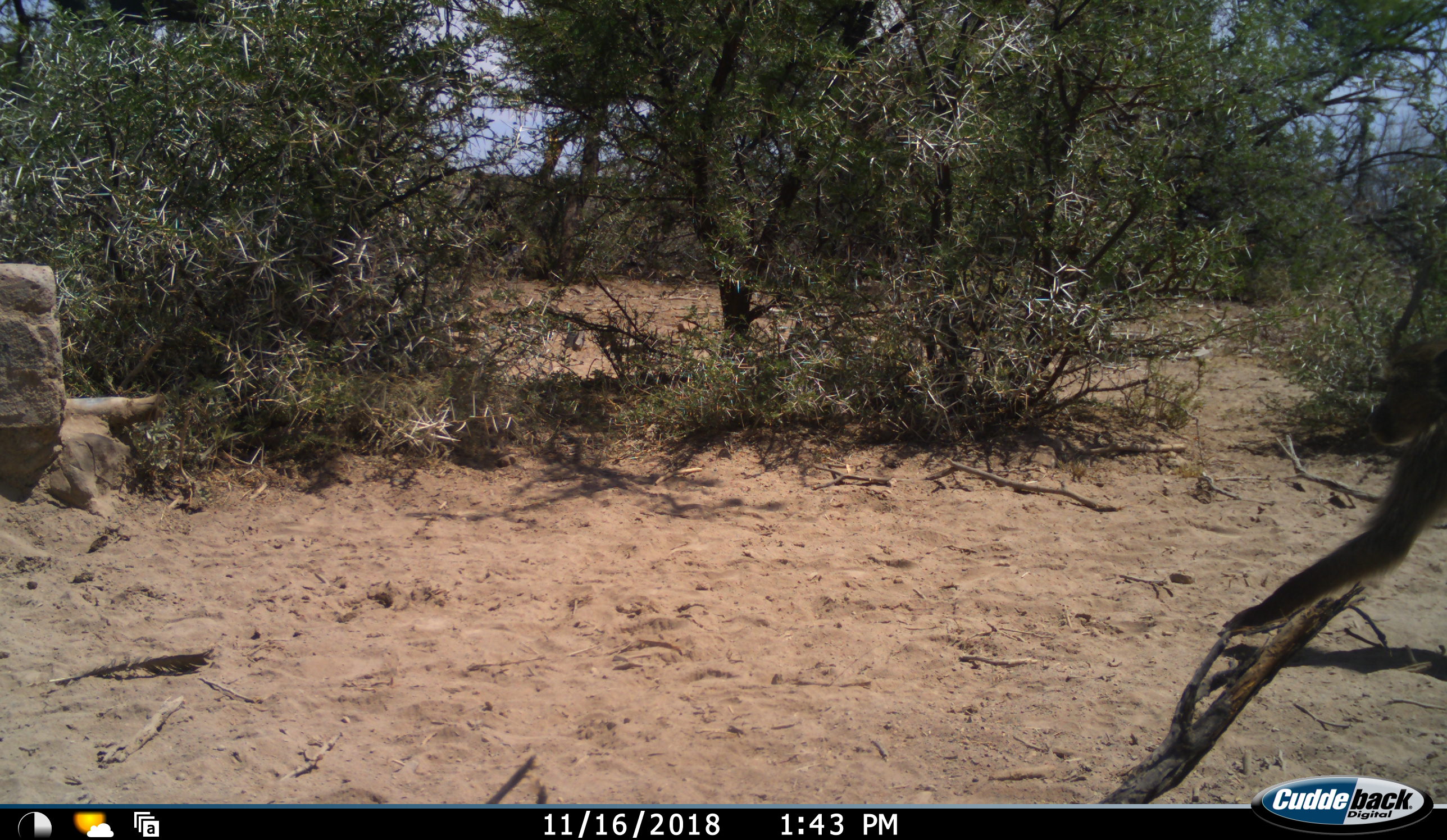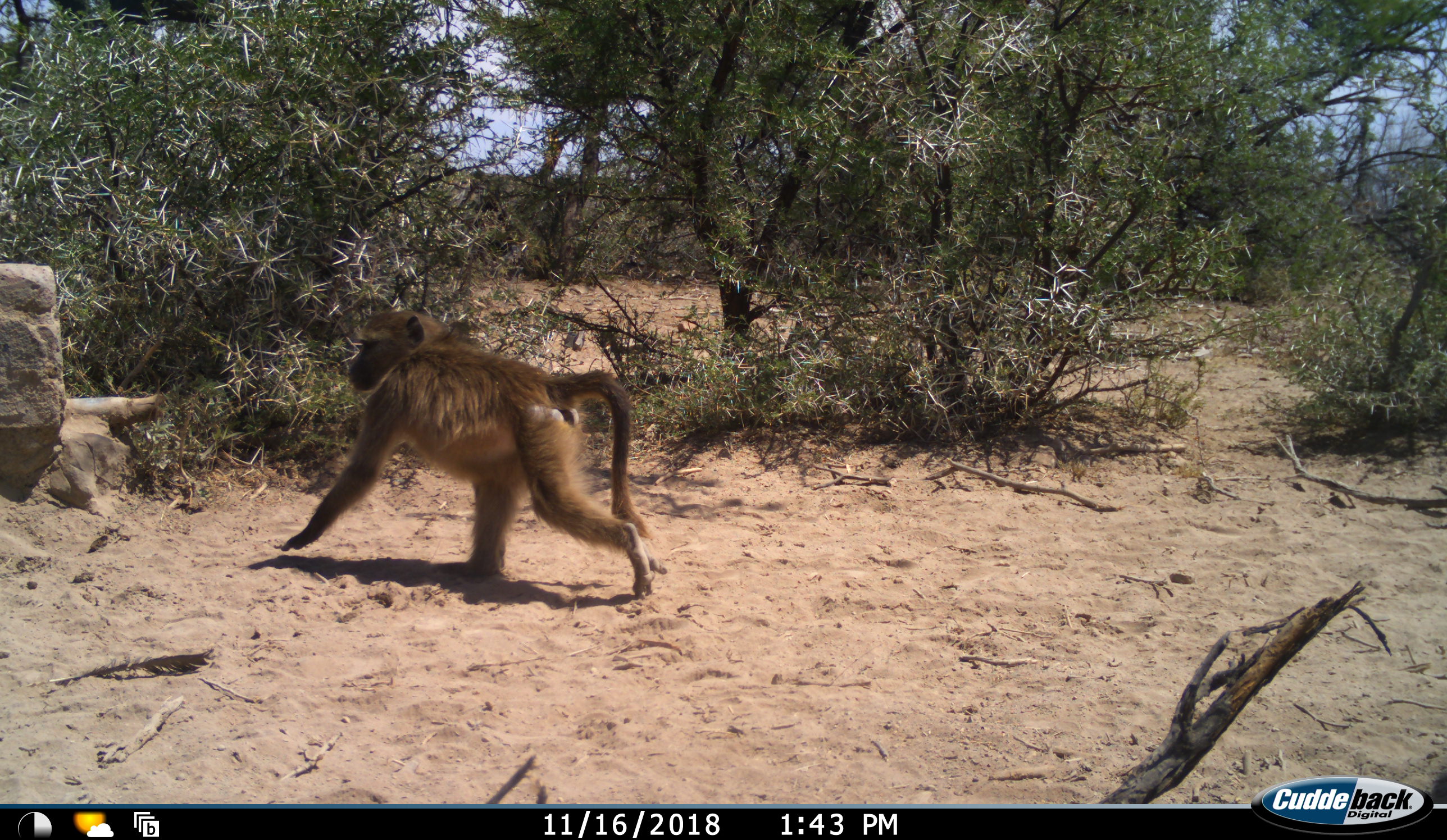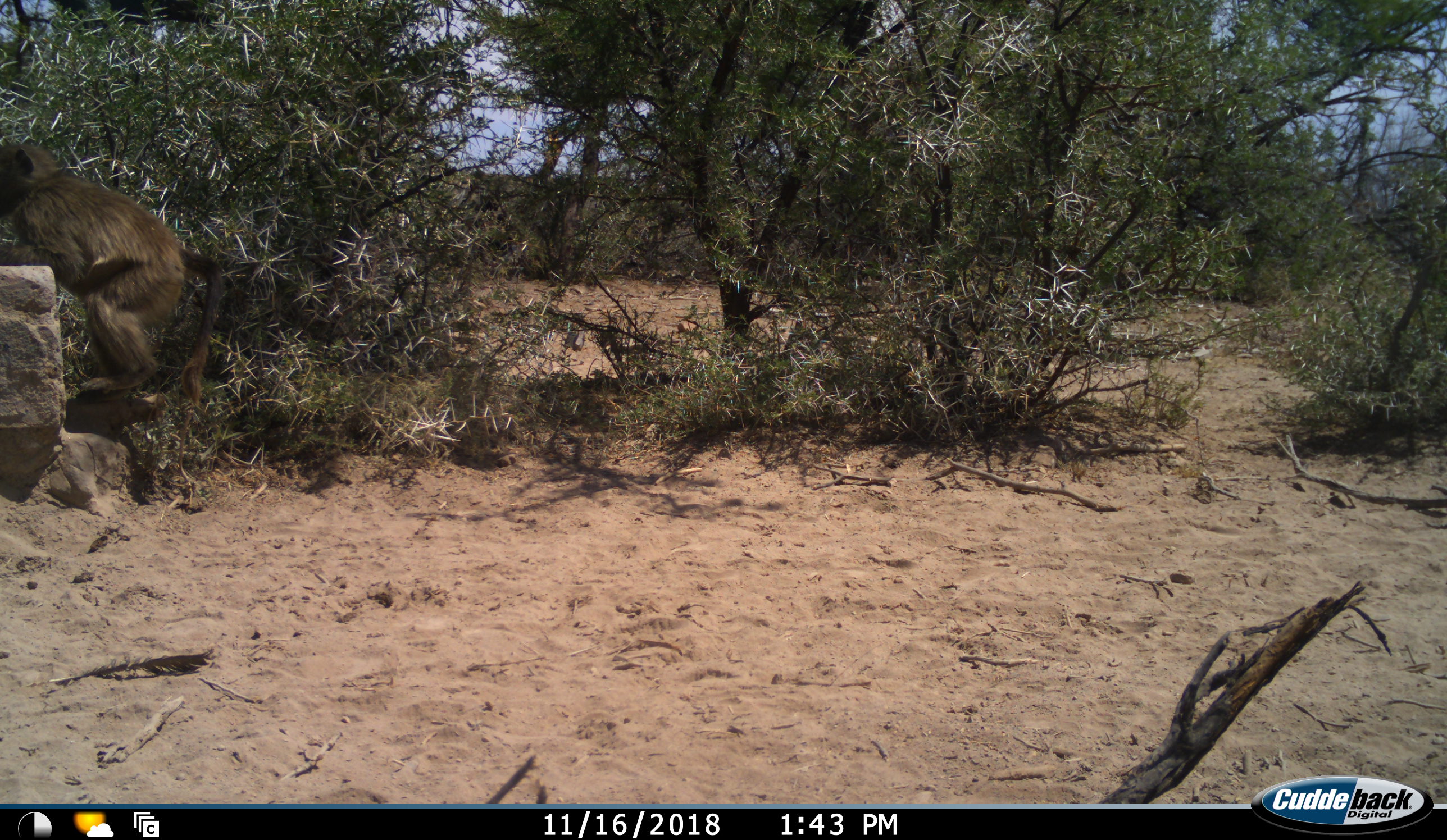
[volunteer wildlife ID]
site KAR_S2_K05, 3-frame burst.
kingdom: Animalia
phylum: Chordata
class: Mammalia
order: Primates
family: Cercopithecidae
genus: Papio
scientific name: Papio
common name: baboon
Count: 1.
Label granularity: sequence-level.